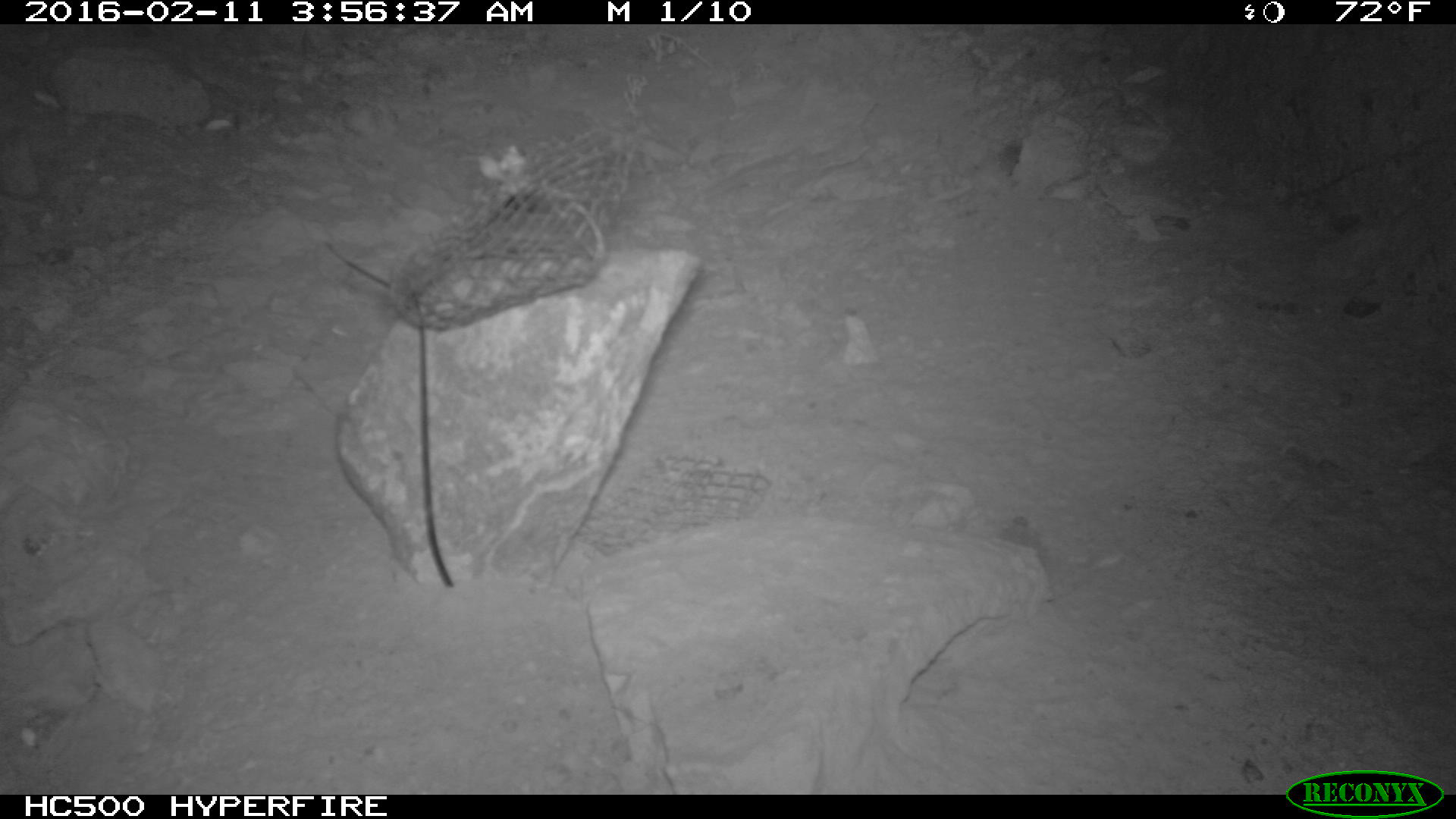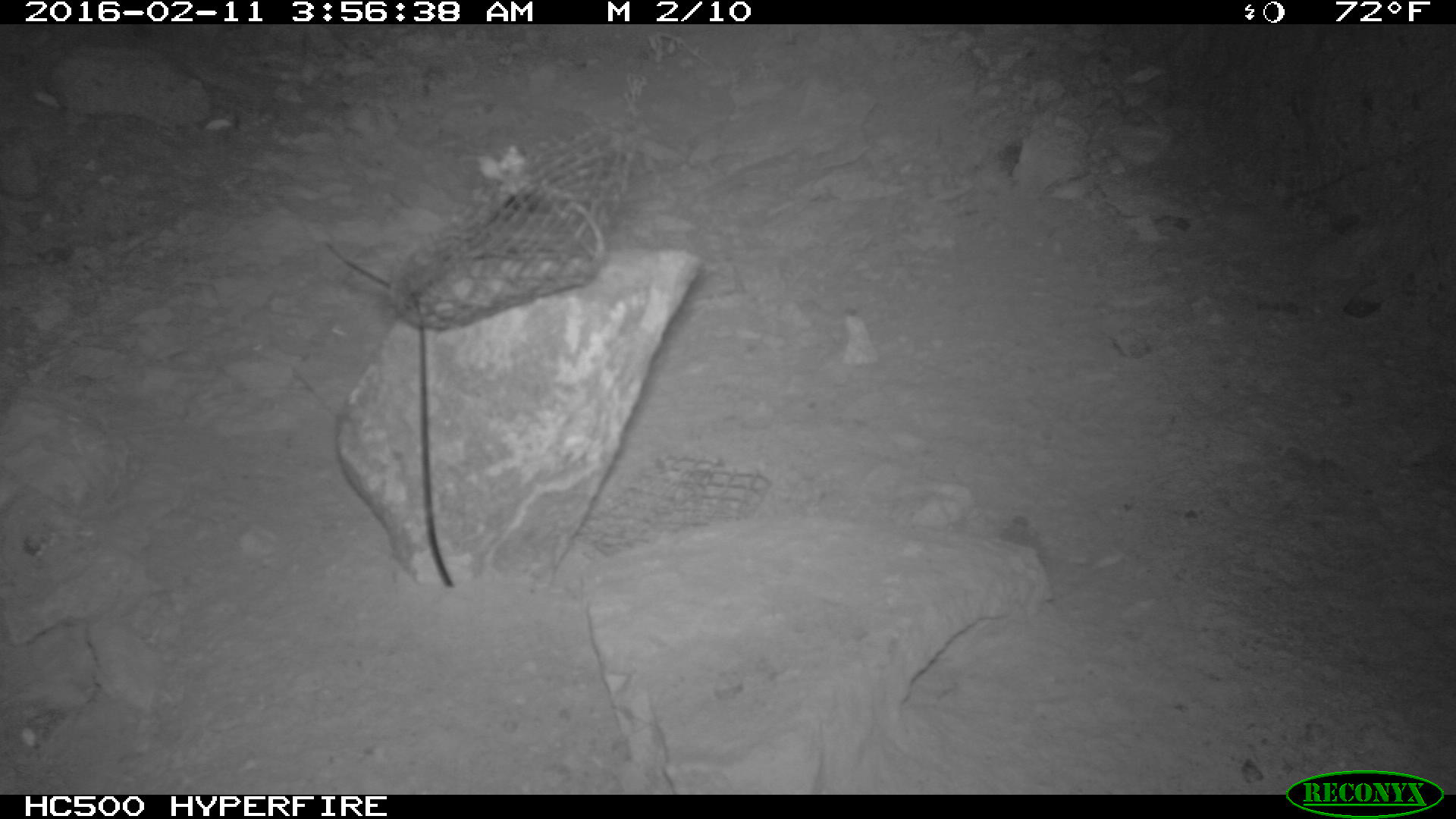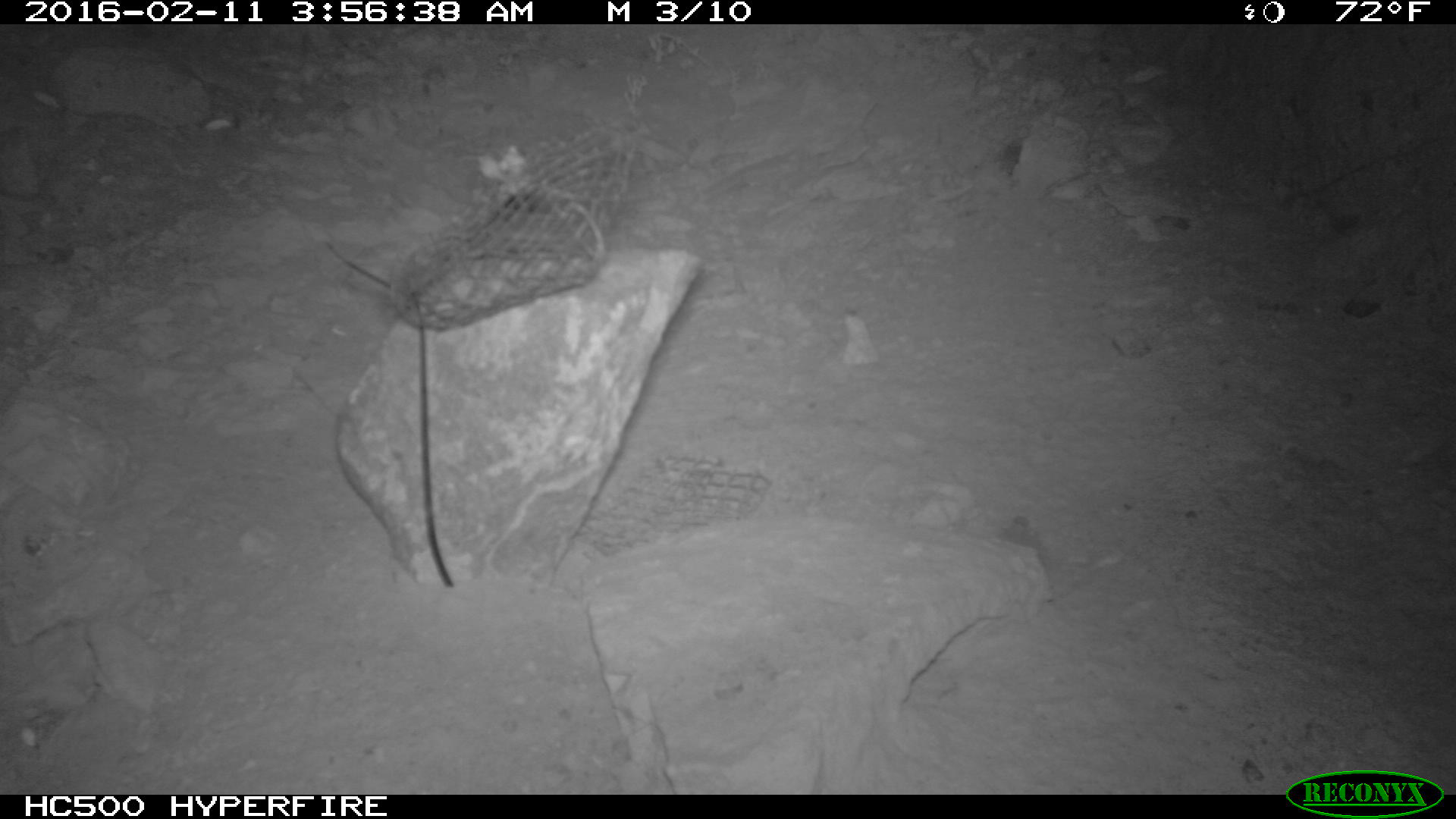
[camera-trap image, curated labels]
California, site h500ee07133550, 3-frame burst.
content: no animal present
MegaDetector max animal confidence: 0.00